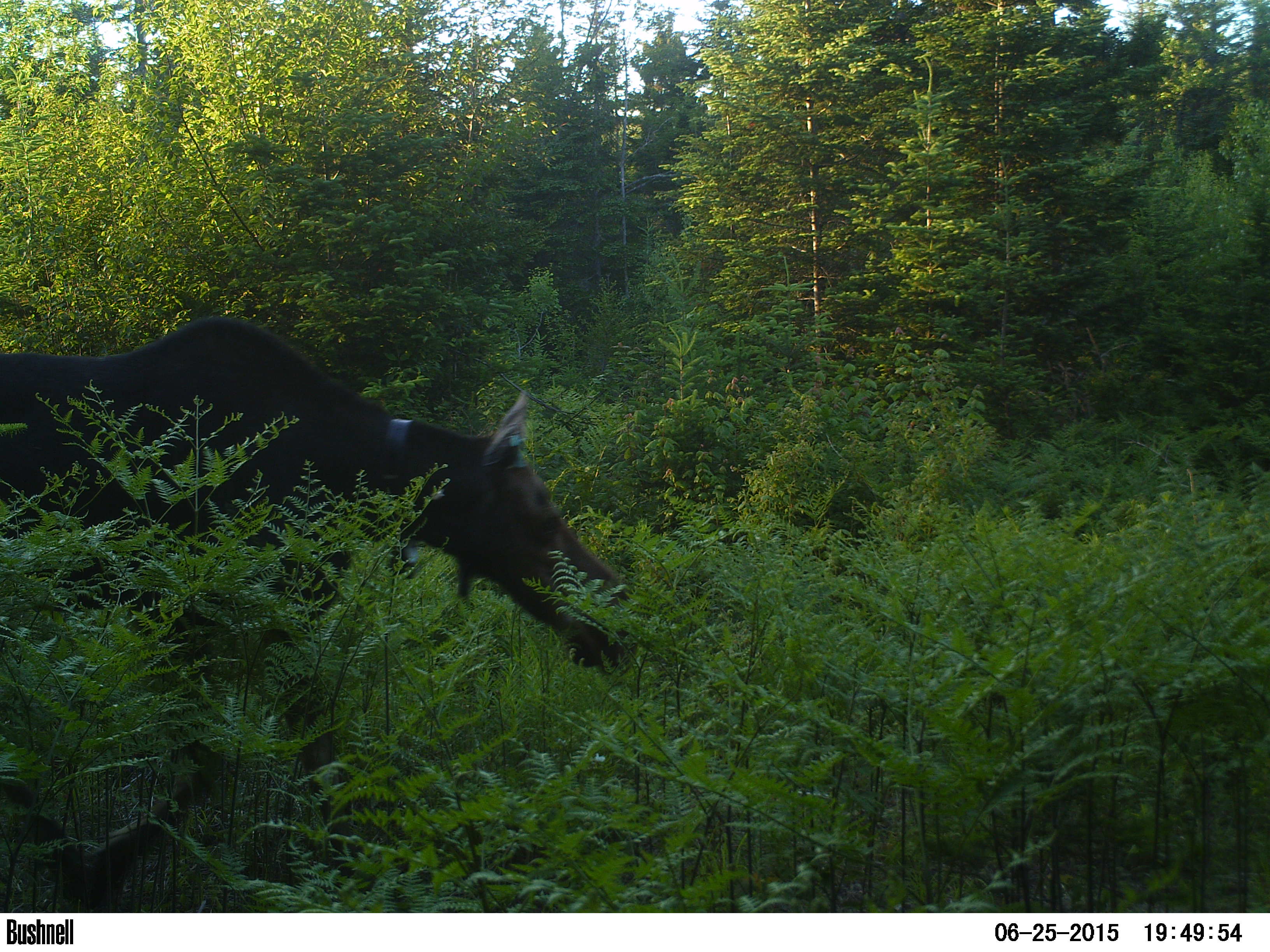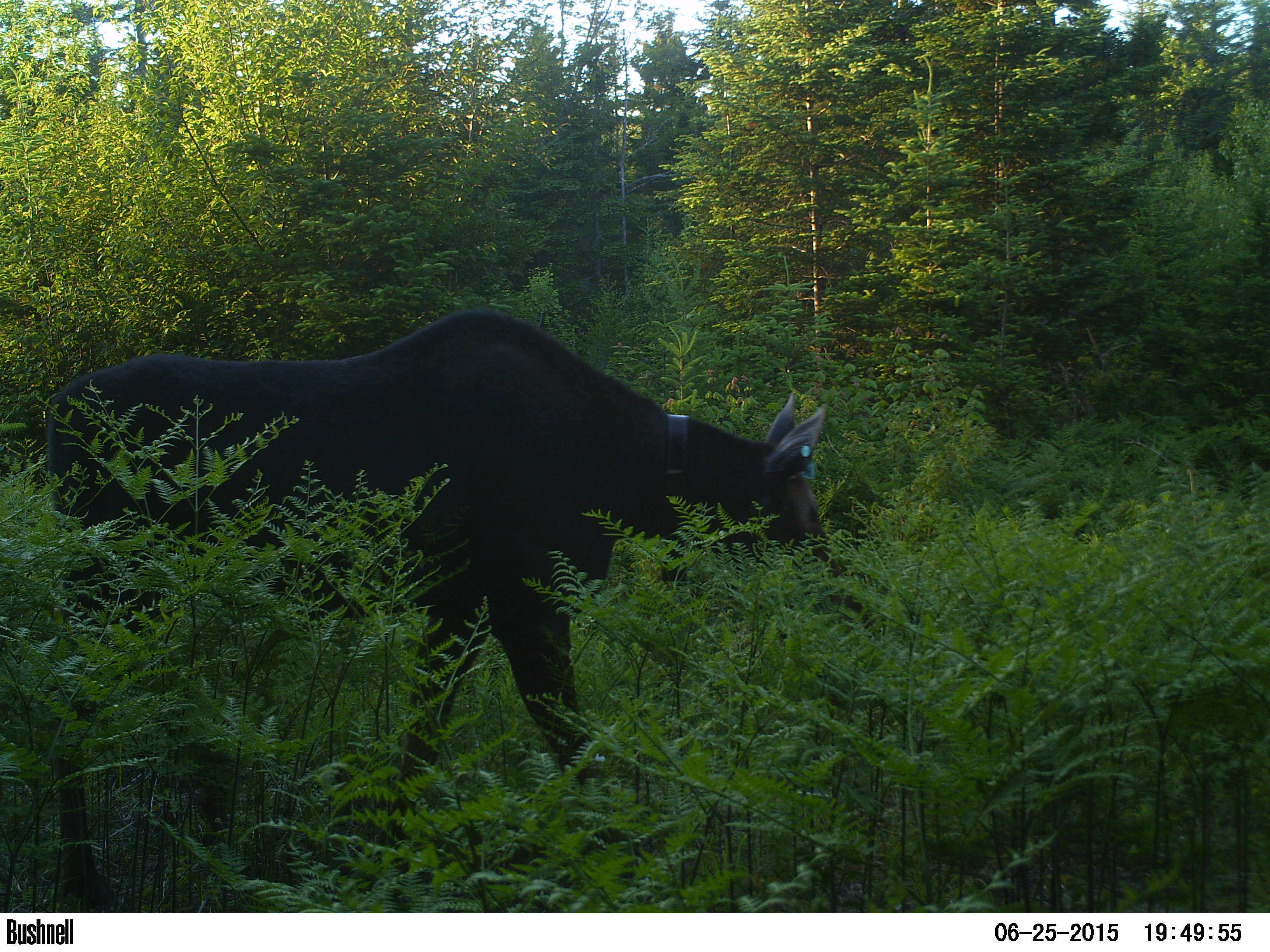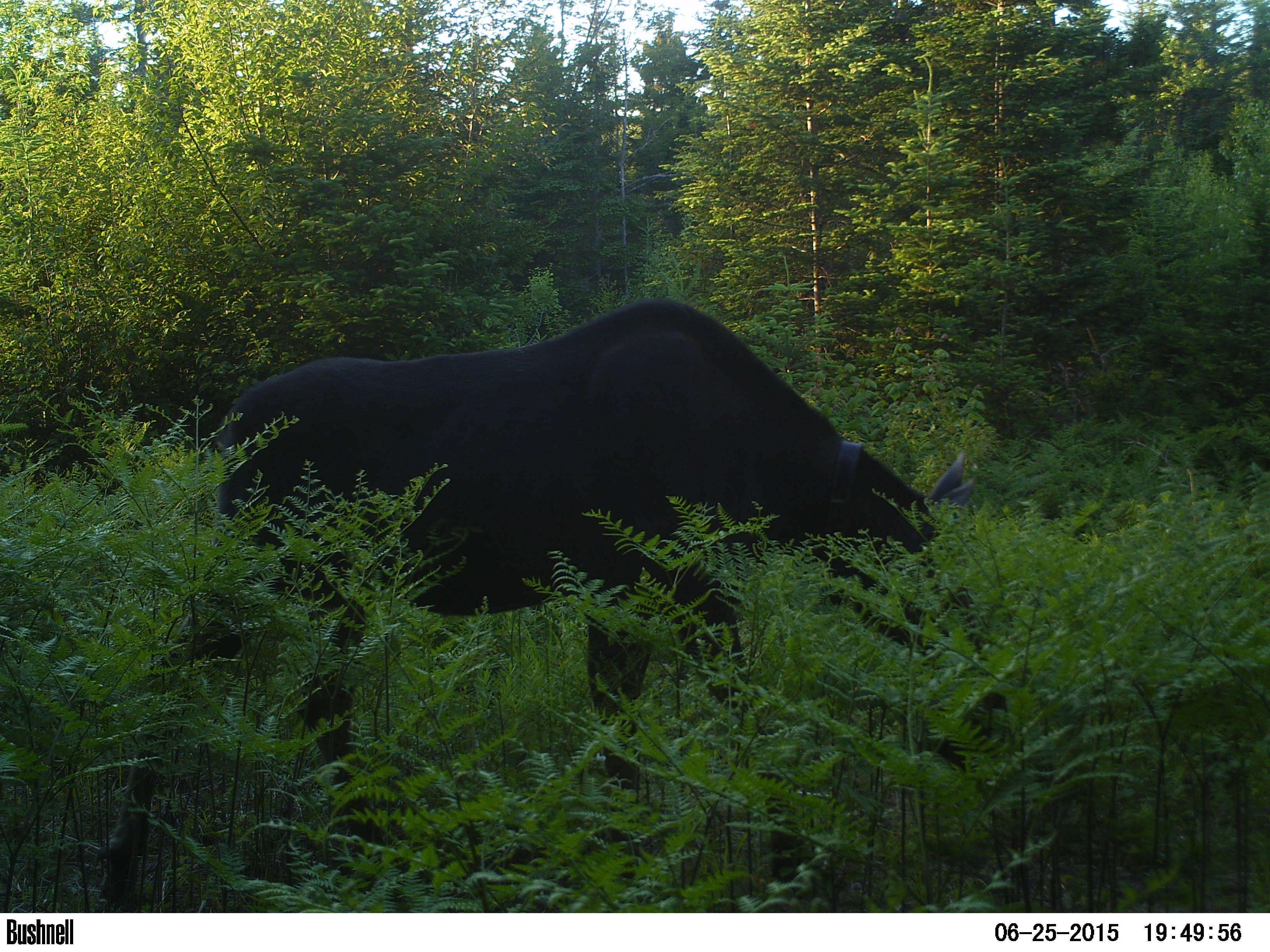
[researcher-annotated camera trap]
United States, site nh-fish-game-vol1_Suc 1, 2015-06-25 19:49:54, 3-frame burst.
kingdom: Animalia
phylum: Chordata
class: Mammalia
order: Artiodactyla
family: Cervidae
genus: Alces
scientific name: Alces alces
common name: moose